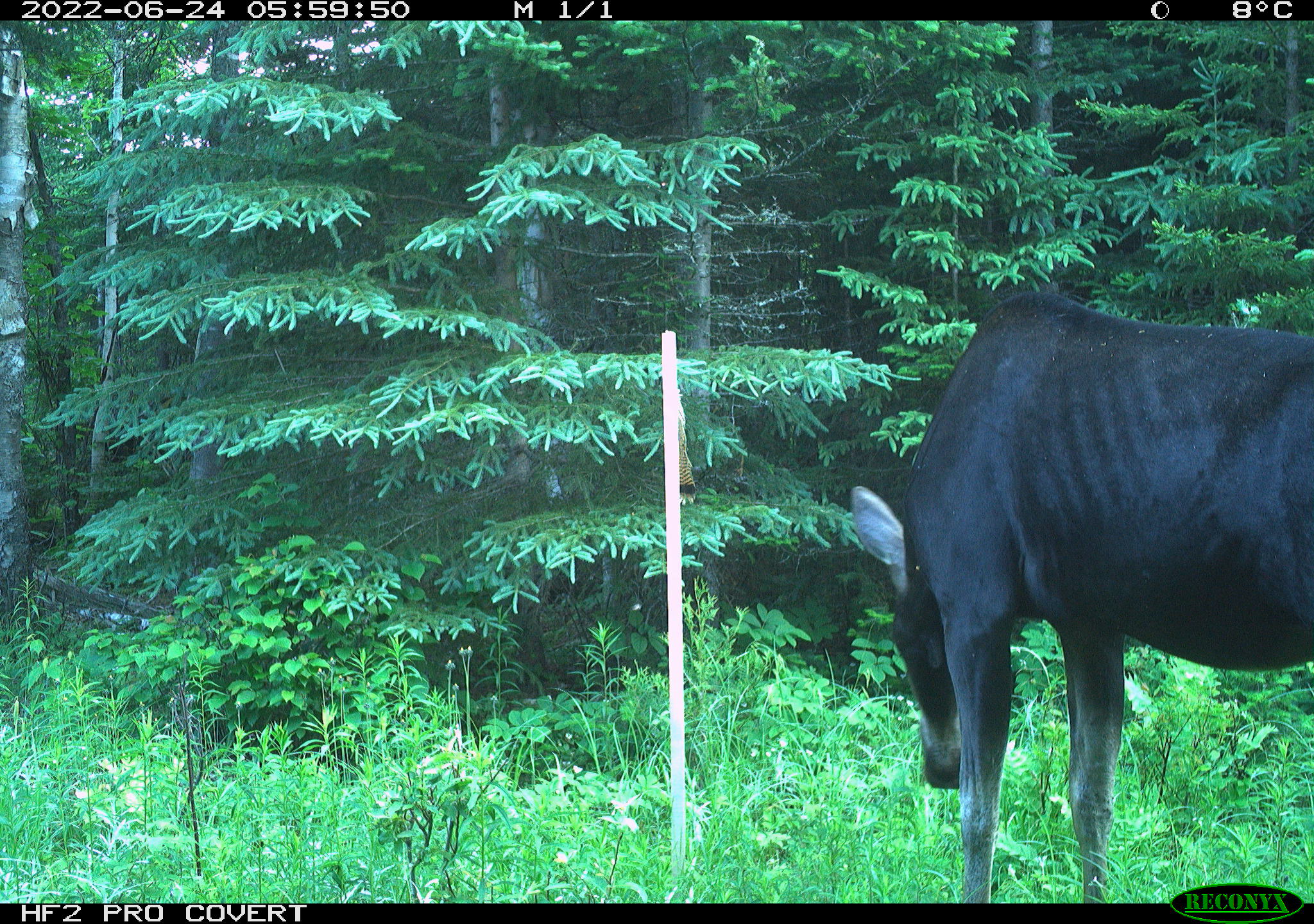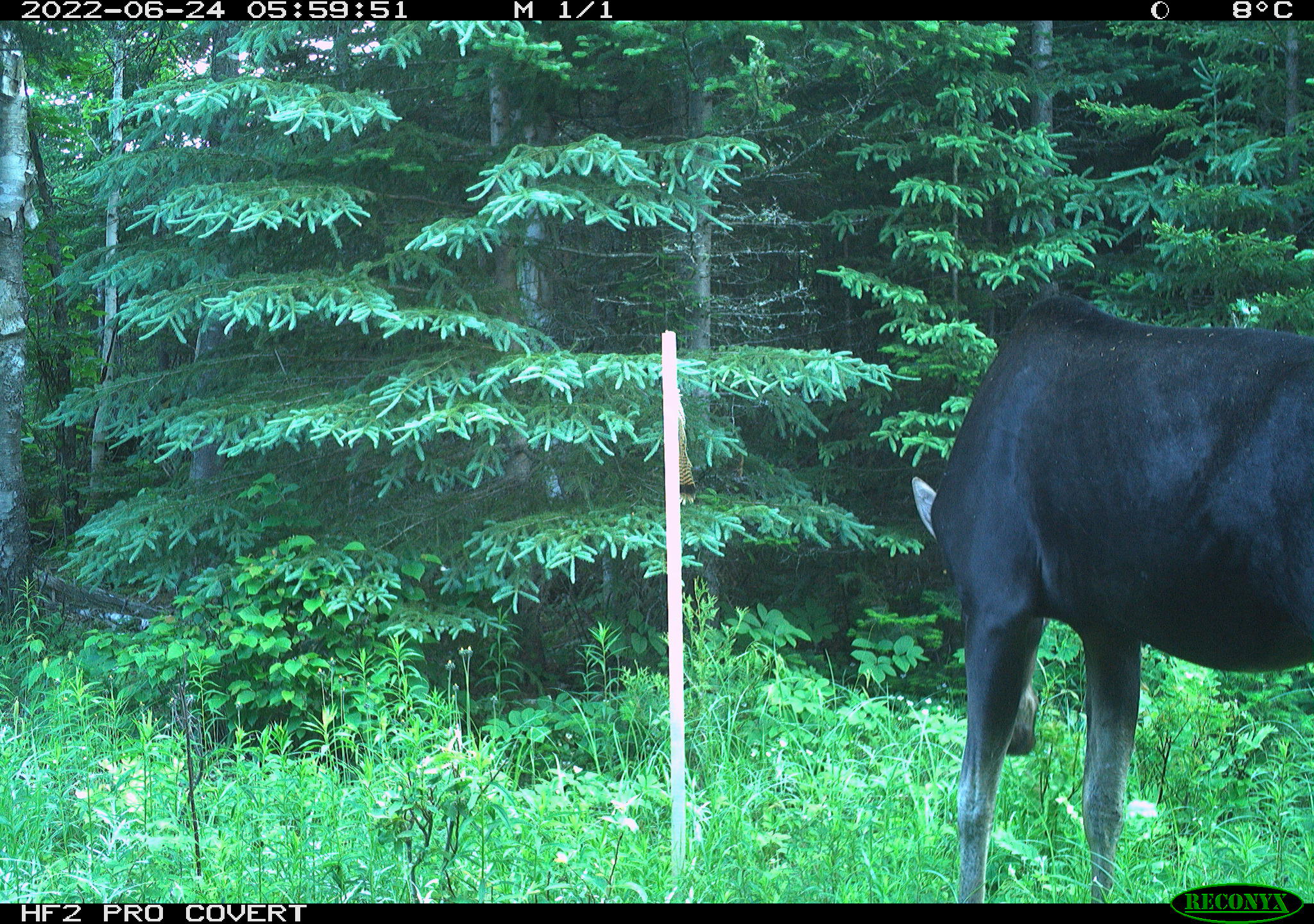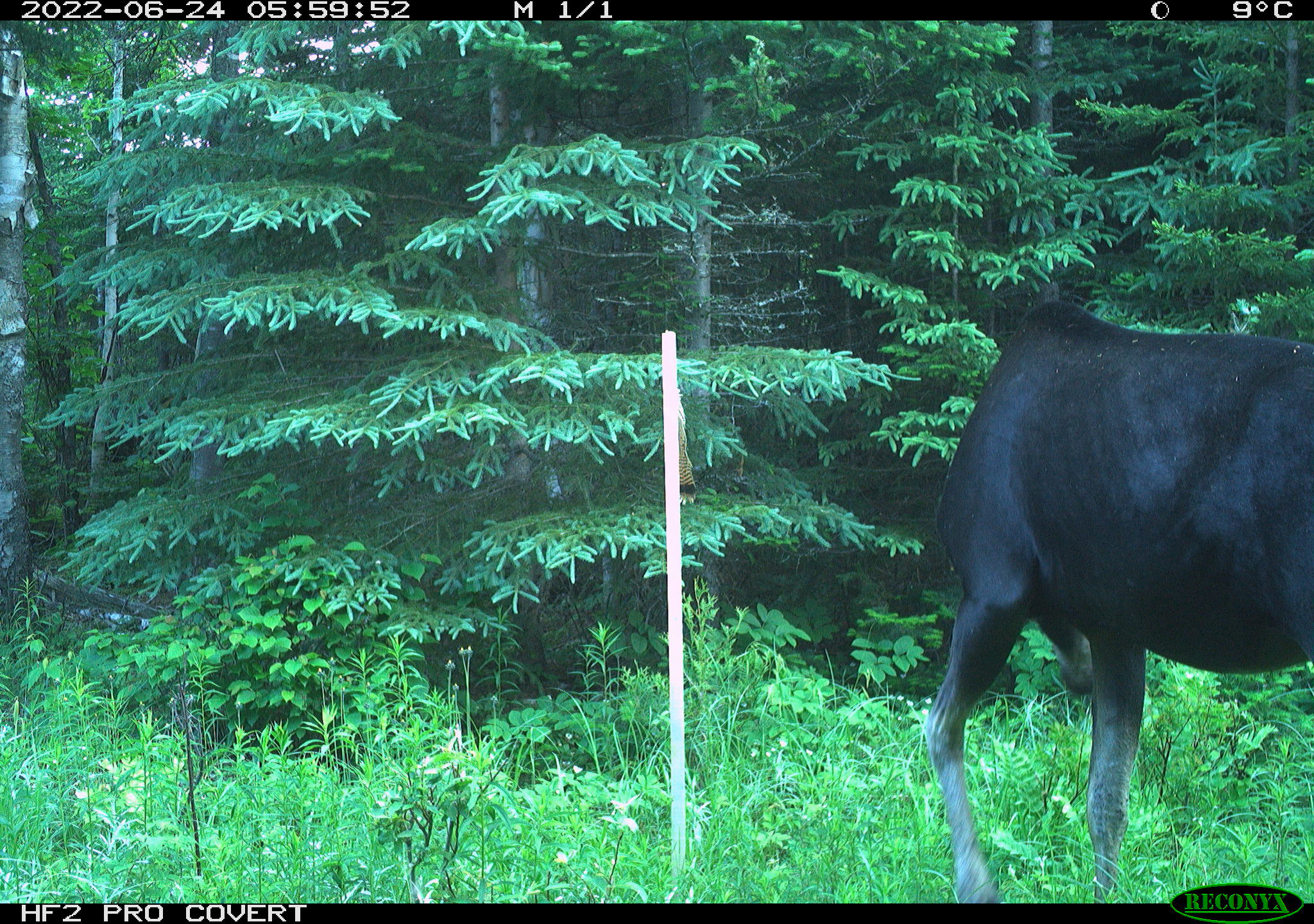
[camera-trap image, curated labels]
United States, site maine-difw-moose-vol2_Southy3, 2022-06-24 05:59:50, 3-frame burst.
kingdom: Animalia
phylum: Chordata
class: Mammalia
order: Artiodactyla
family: Cervidae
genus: Alces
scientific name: Alces alces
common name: moose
Moose (Alces alces).